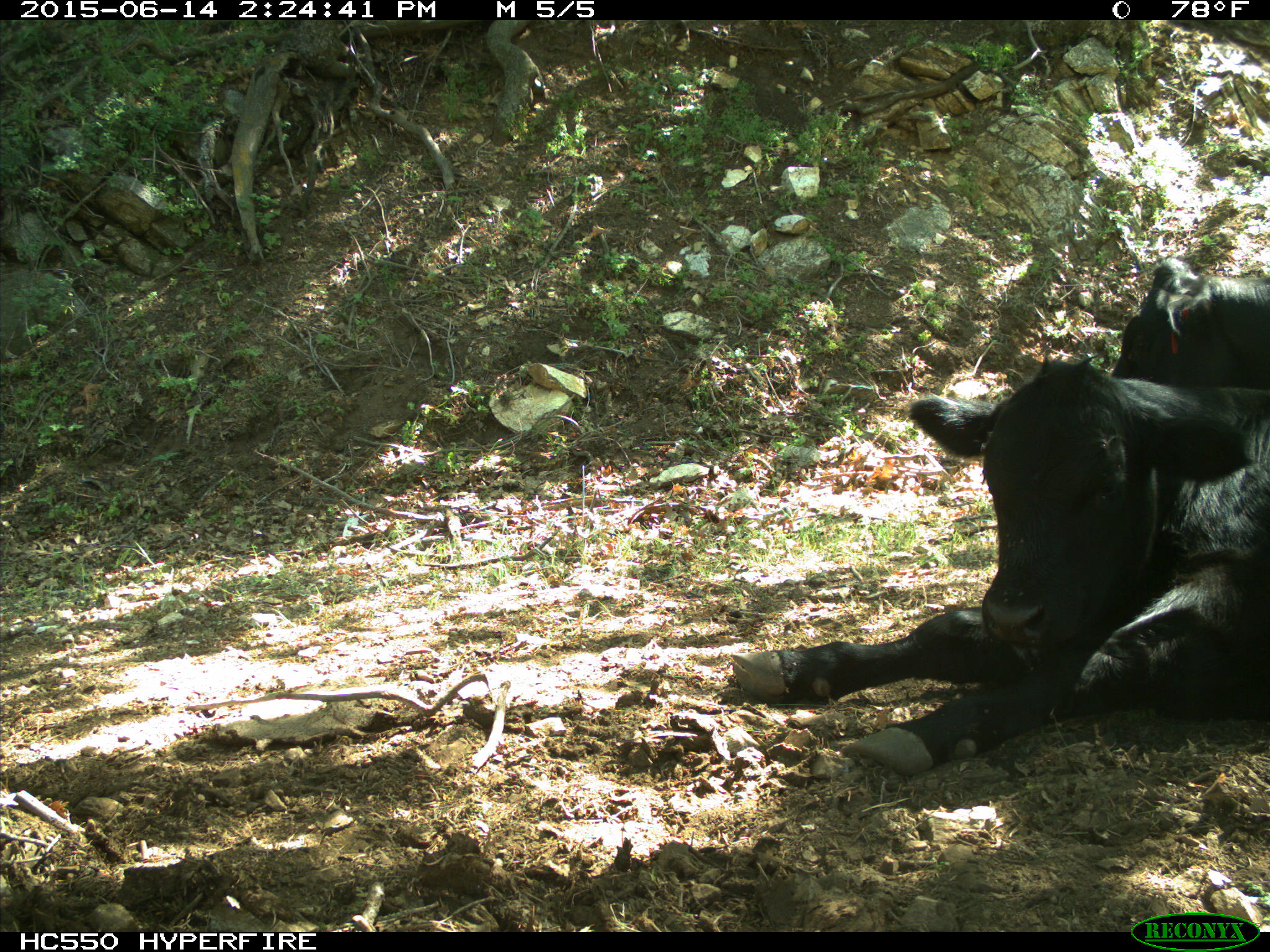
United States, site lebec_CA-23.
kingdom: Animalia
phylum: Chordata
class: Mammalia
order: Artiodactyla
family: Bovidae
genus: Bos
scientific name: Bos taurus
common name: domestic cow